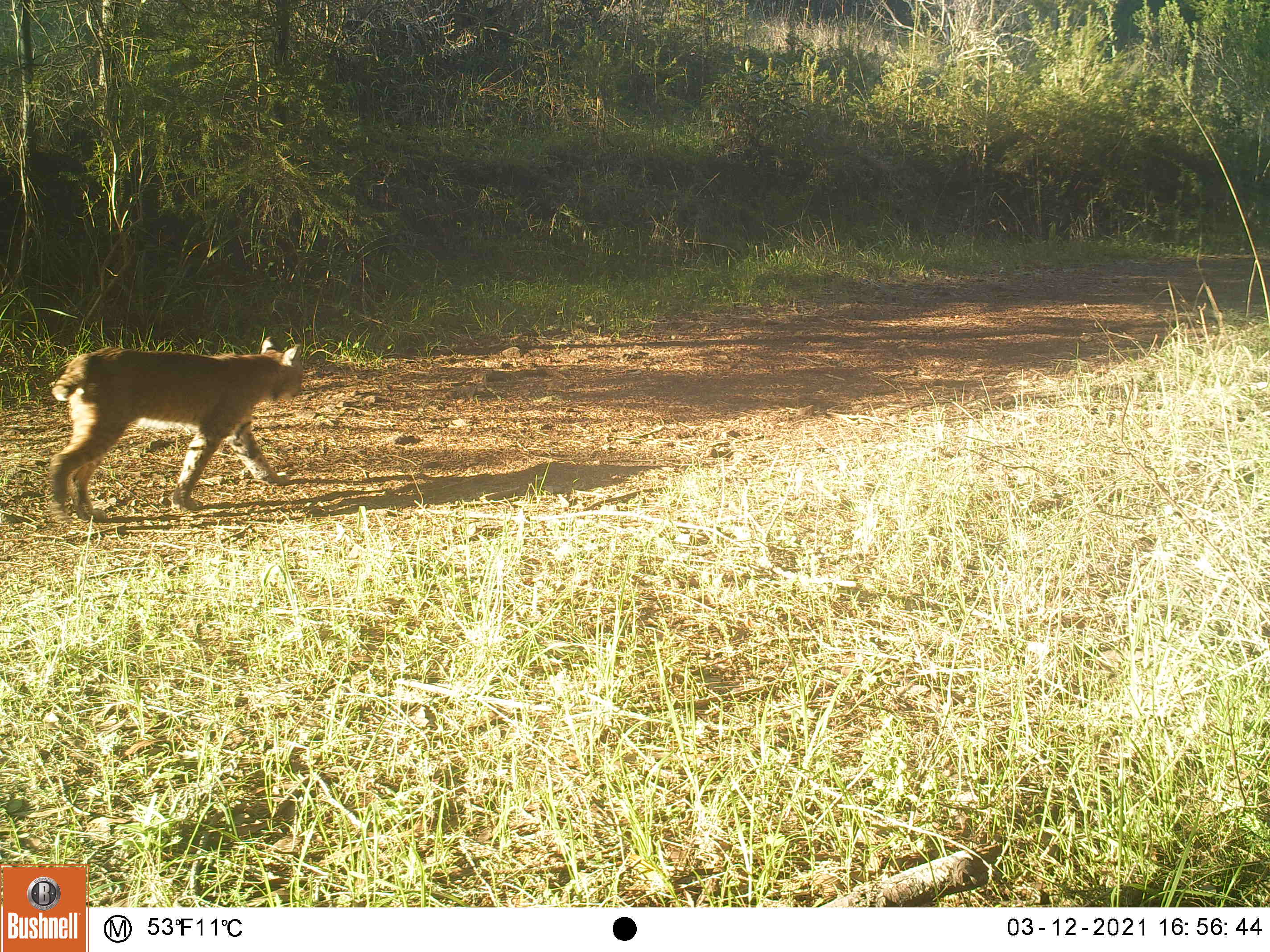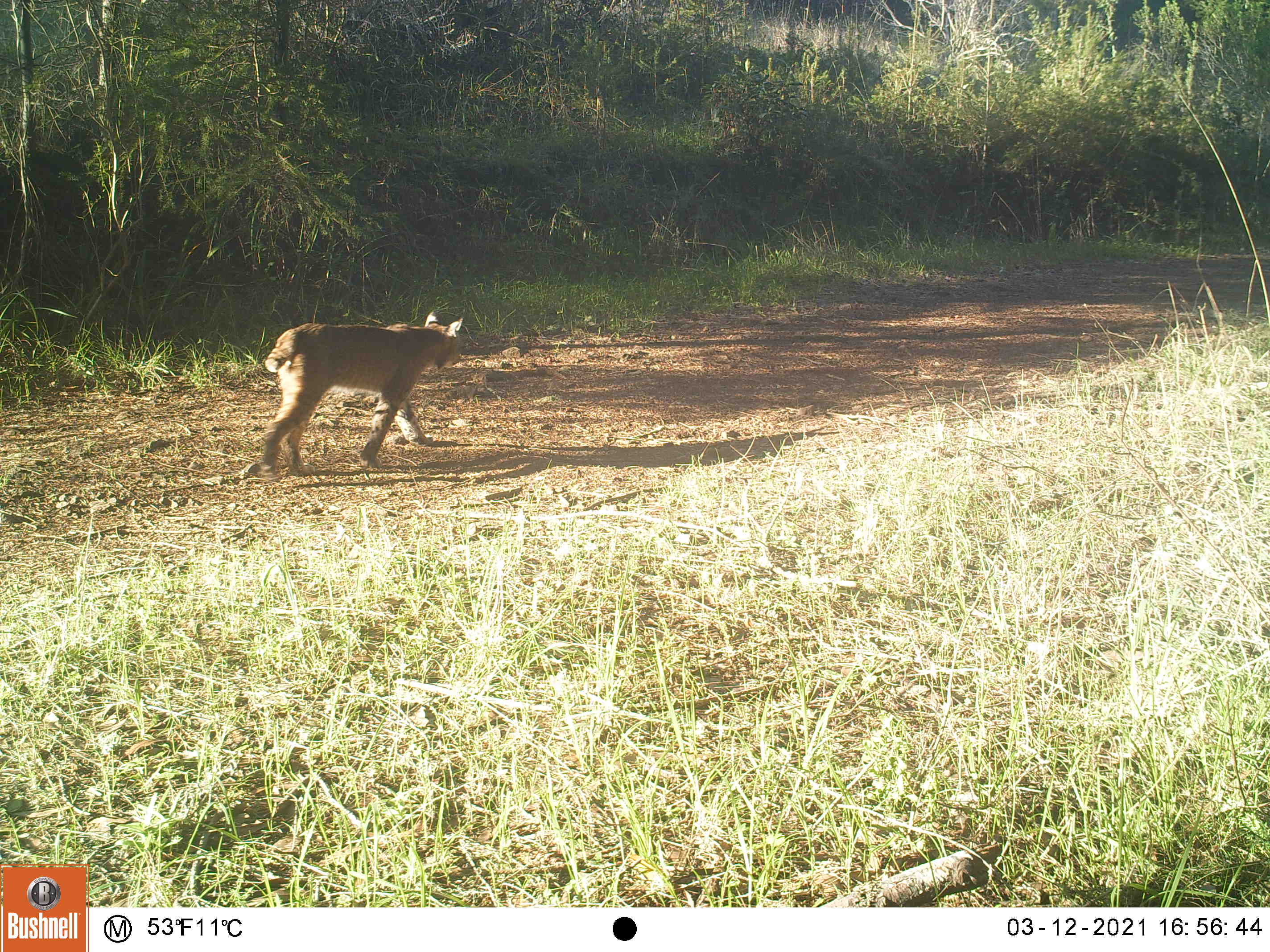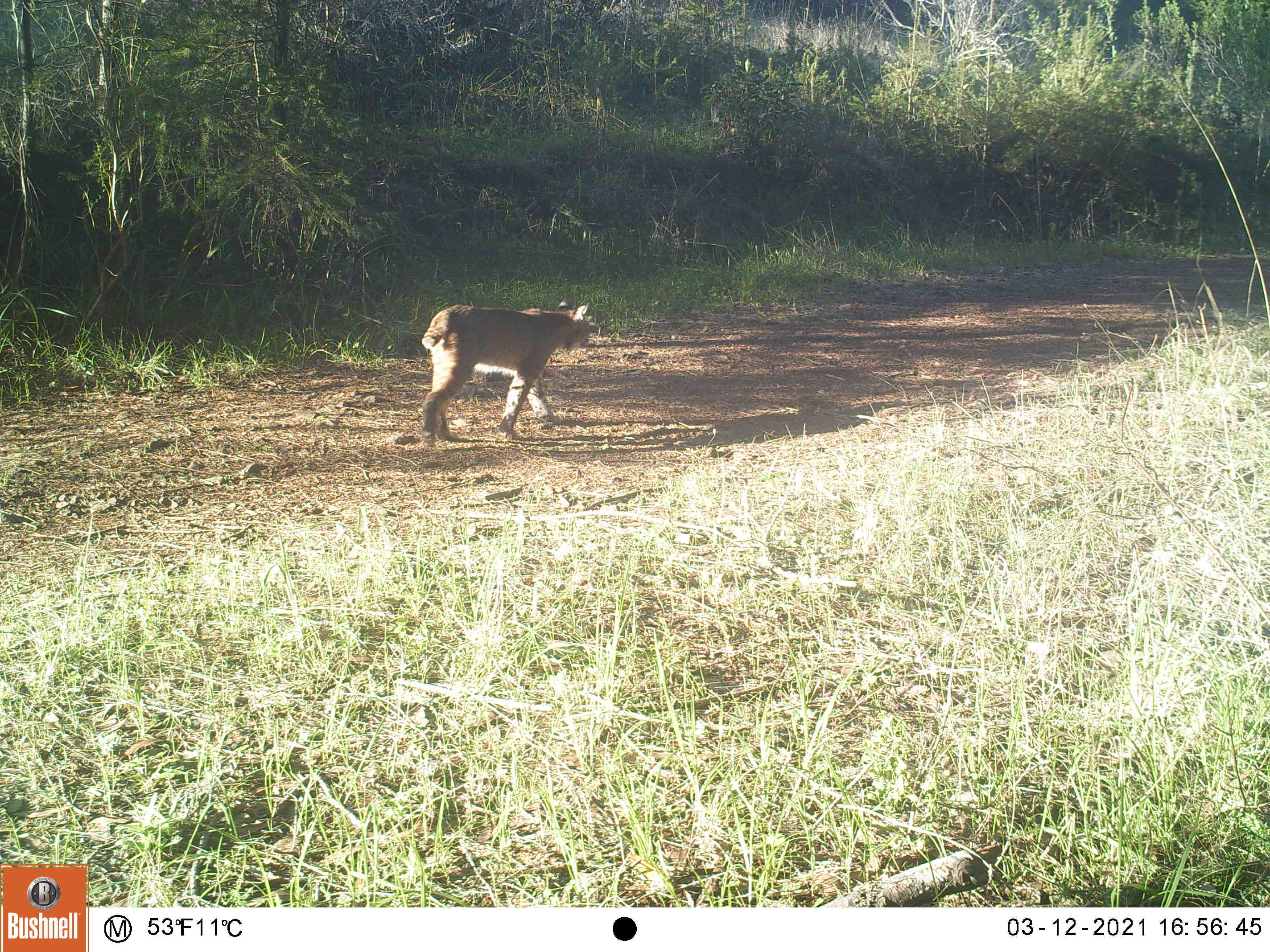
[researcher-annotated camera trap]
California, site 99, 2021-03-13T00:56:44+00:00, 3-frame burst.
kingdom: Animalia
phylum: Chordata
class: Mammalia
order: Carnivora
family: Felidae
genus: Lynx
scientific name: Lynx rufus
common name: bobcat